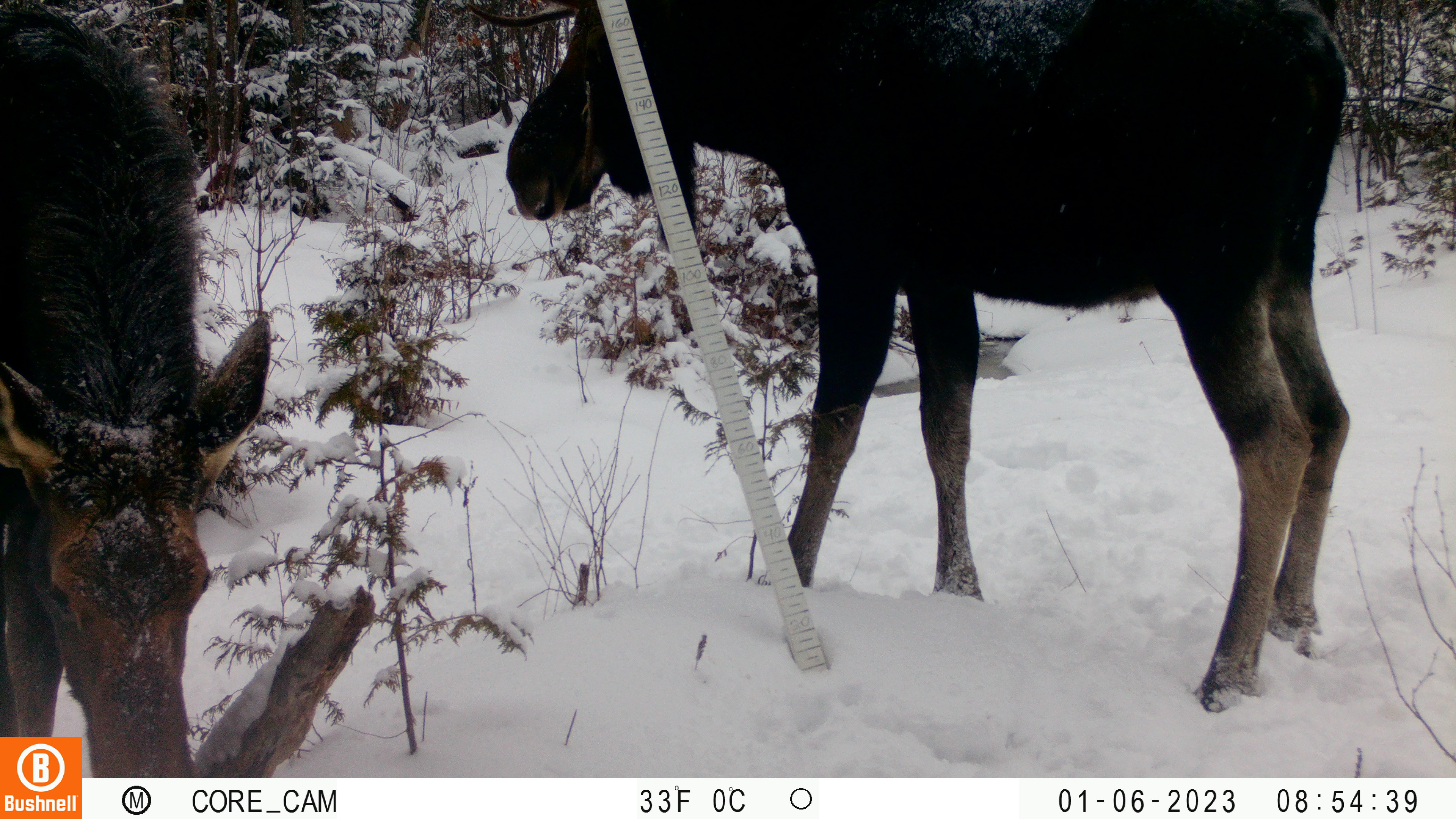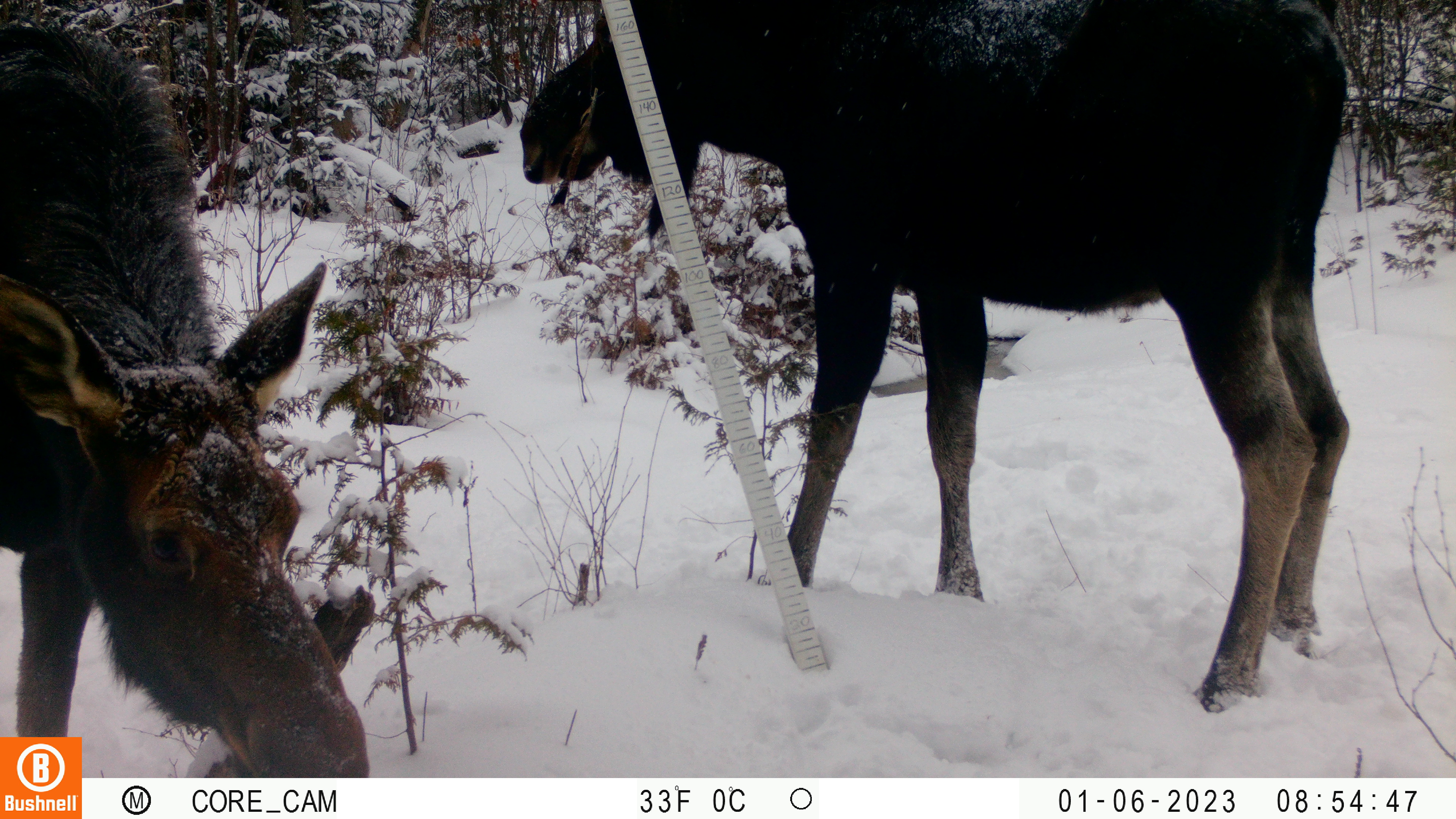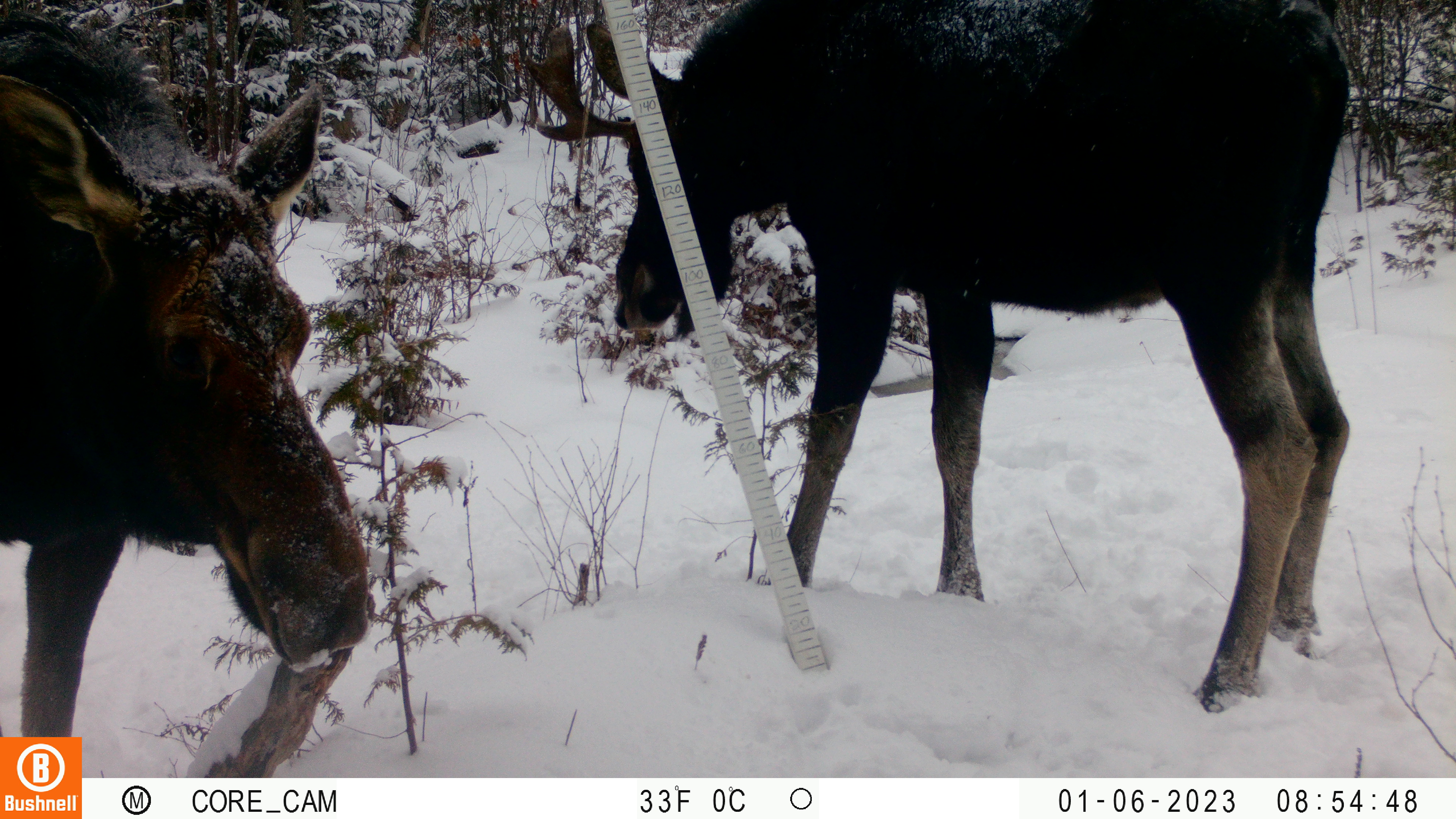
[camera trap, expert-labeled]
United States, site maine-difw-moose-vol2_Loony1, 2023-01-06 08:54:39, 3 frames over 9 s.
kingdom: Animalia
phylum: Chordata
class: Mammalia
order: Artiodactyla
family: Cervidae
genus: Alces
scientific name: Alces alces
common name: moose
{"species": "moose (Alces alces)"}